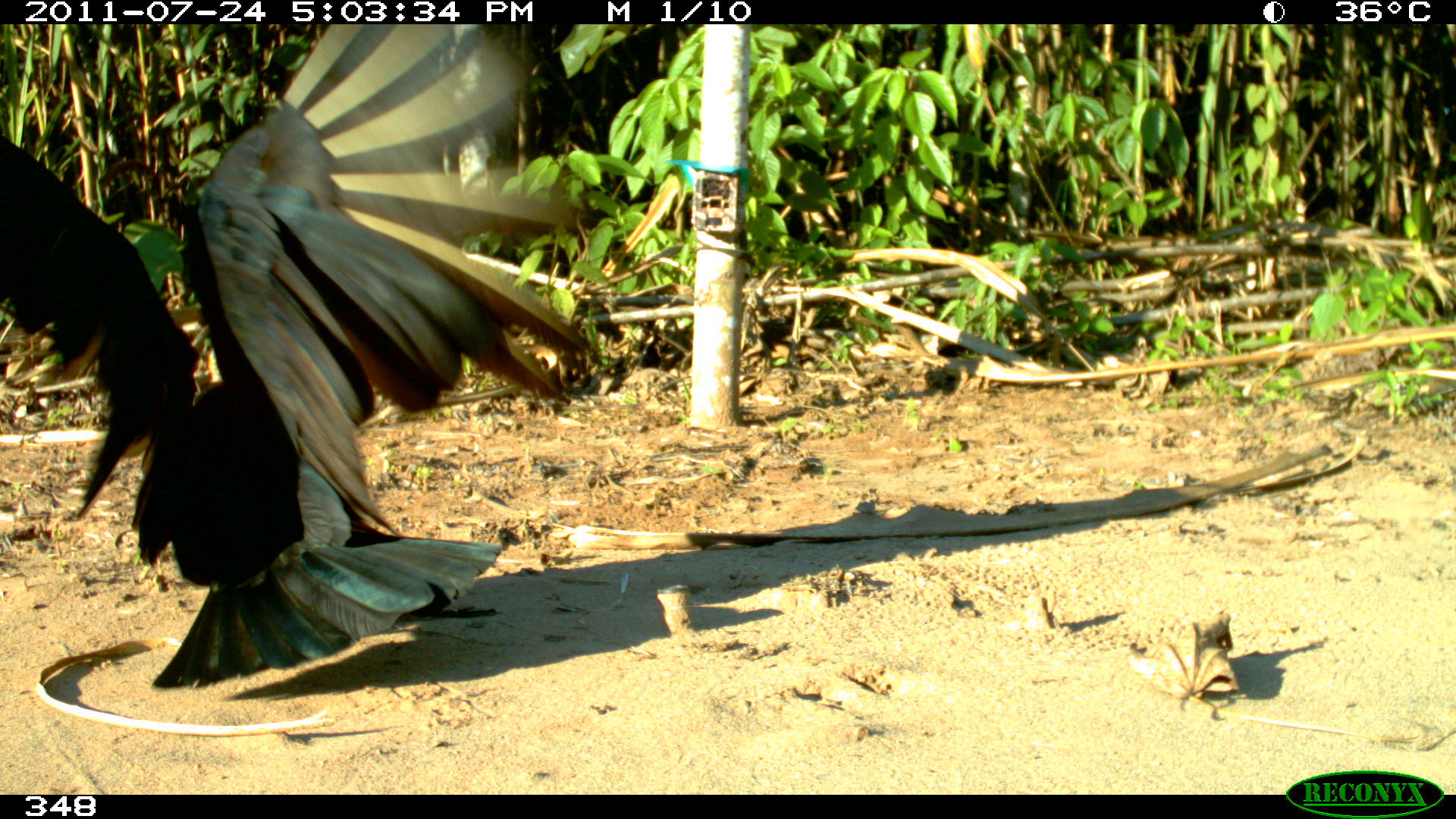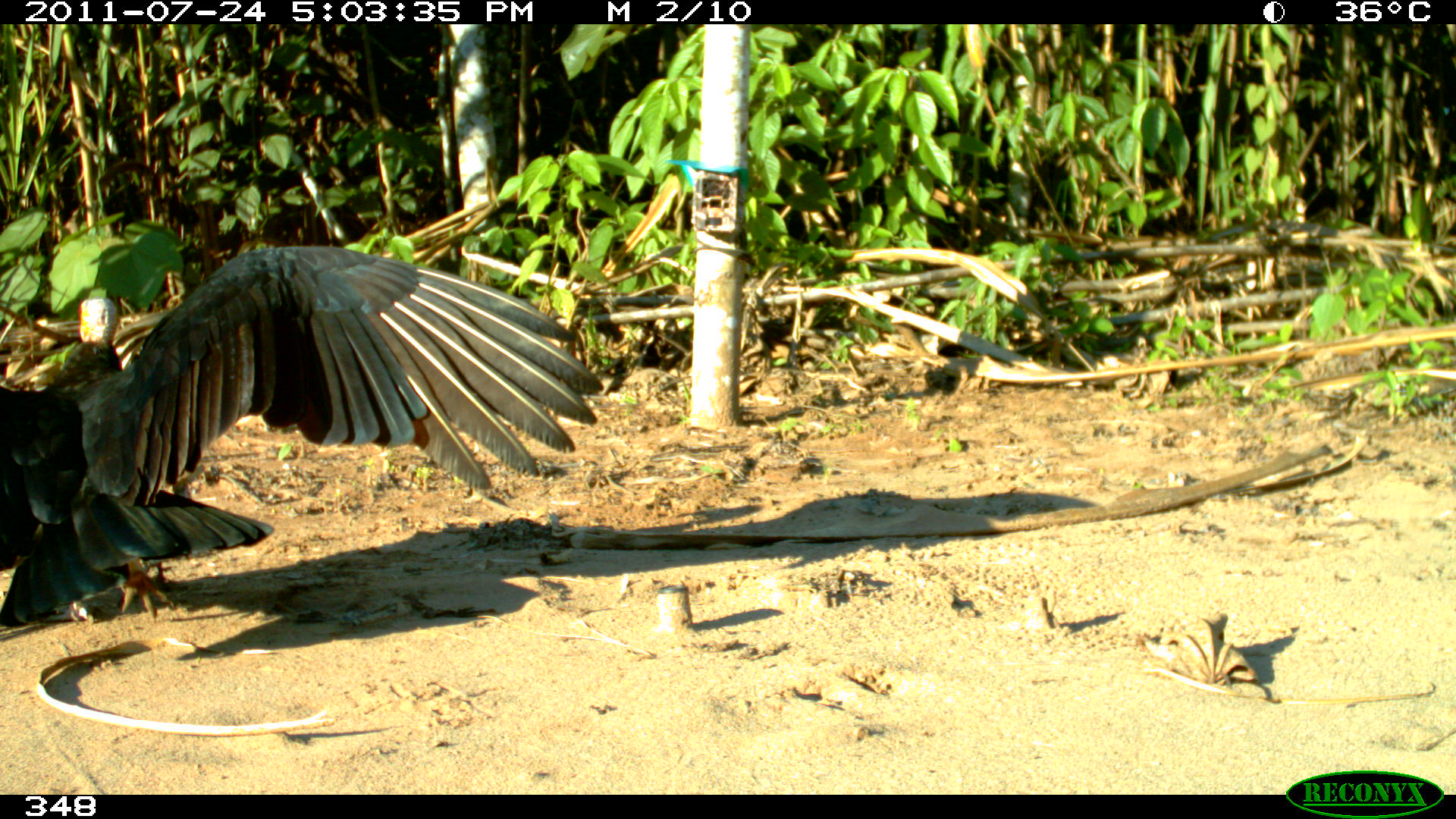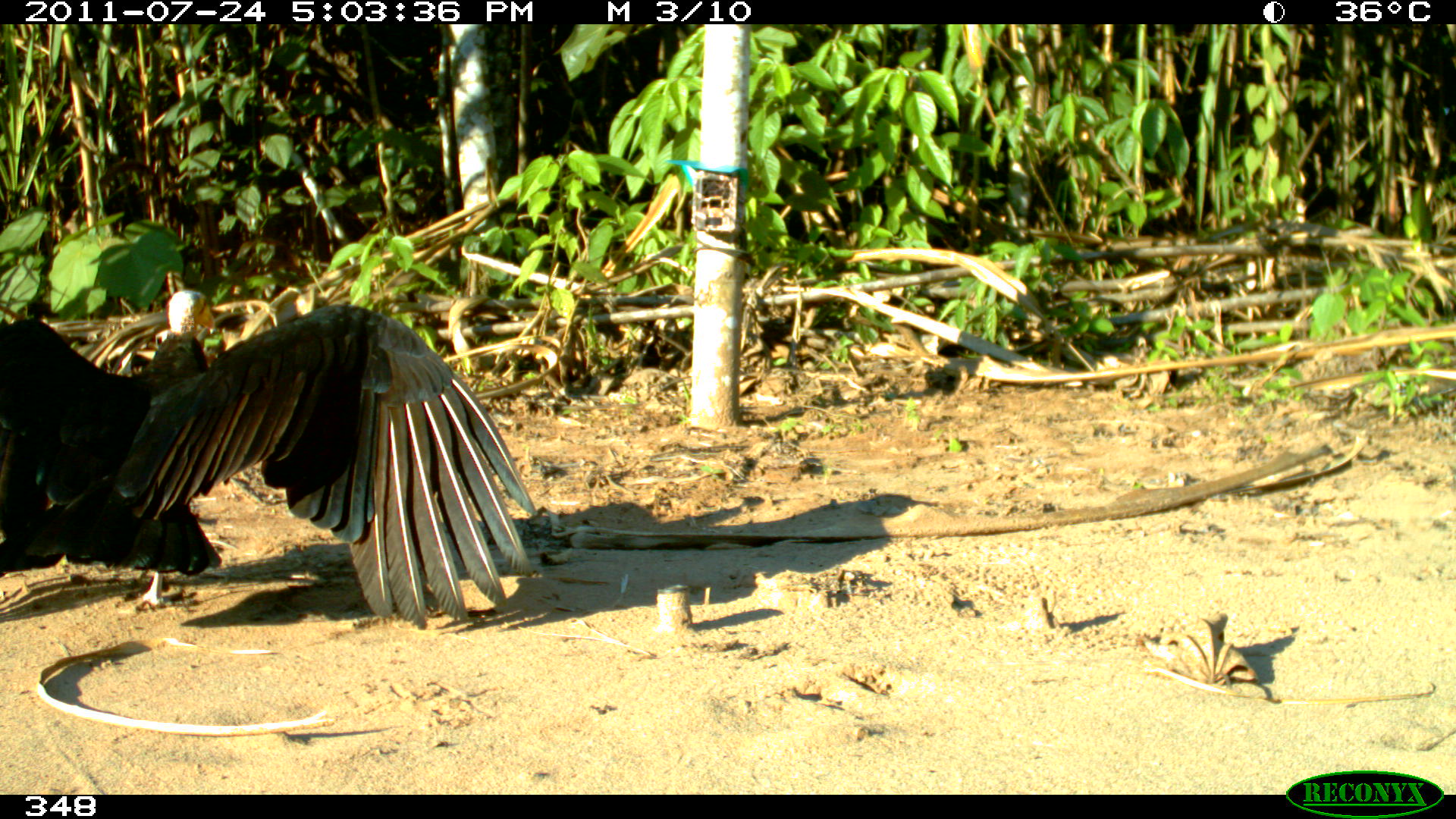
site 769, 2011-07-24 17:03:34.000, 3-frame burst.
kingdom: Animalia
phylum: Chordata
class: Aves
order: Cathartiformes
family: Cathartidae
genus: Cathartes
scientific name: Cathartes burrovianus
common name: lesser yellow-headed vulture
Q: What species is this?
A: Cathartes burrovianus (lesser yellow-headed vulture).